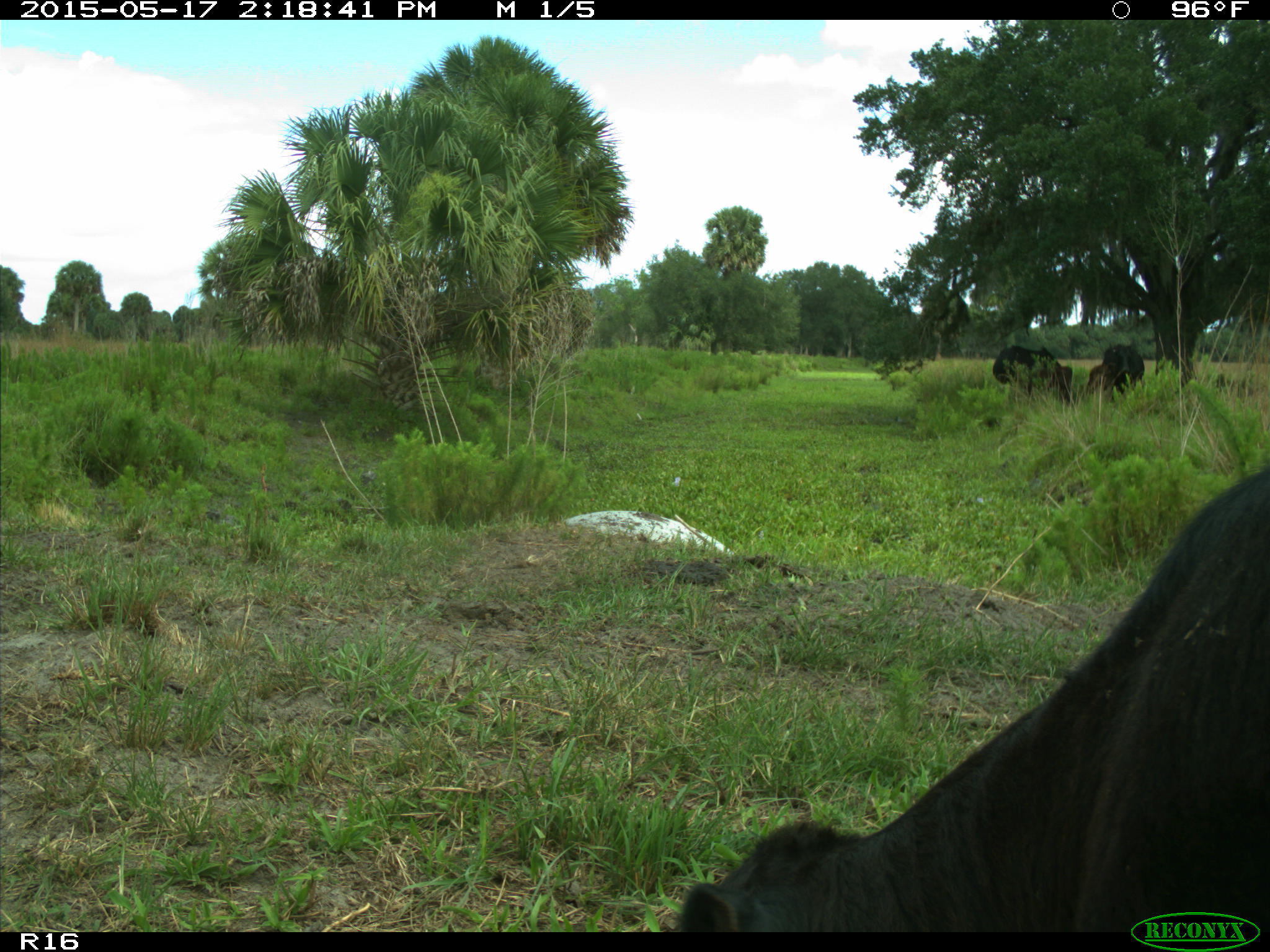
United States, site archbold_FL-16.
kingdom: Animalia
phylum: Chordata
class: Mammalia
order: Artiodactyla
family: Bovidae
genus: Bos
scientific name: Bos taurus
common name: domestic cow